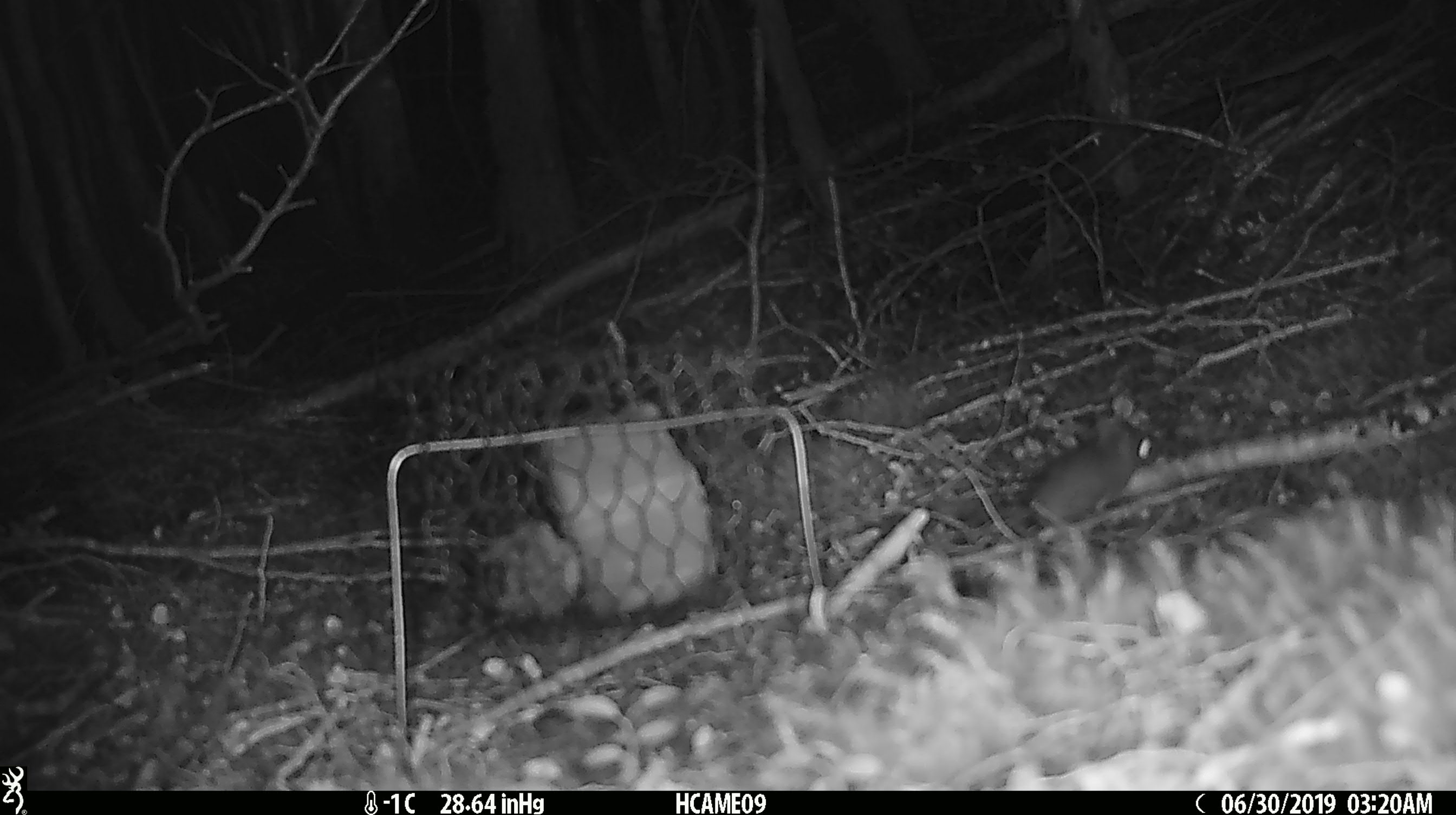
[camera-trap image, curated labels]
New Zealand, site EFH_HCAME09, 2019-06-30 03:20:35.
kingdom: Animalia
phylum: Chordata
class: Mammalia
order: Rodentia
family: Muridae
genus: Mus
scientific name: Mus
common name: mouse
Mouse (Mus).